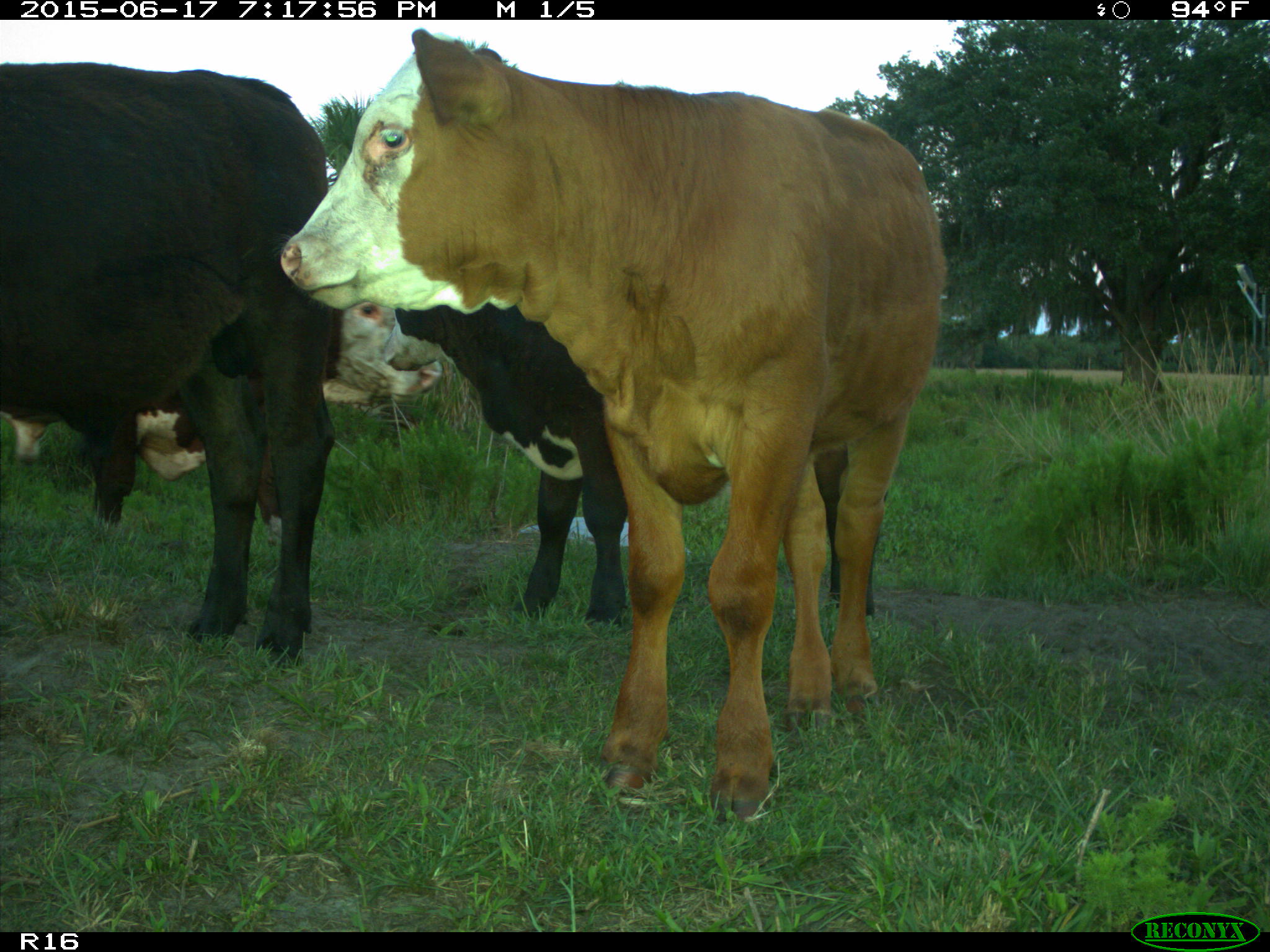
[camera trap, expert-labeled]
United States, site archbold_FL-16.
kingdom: Animalia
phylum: Chordata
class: Mammalia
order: Artiodactyla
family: Bovidae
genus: Bos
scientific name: Bos taurus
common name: domestic cow